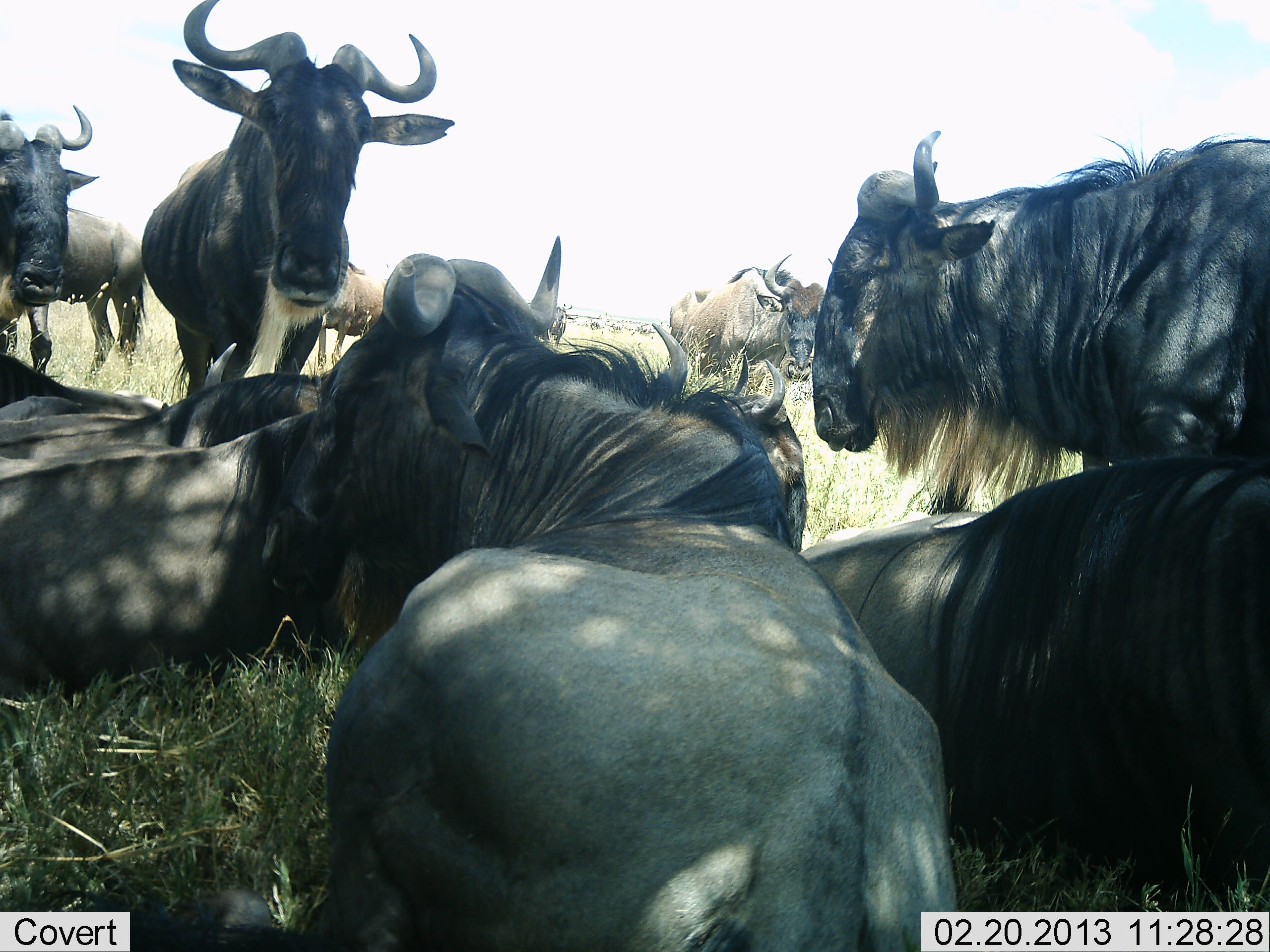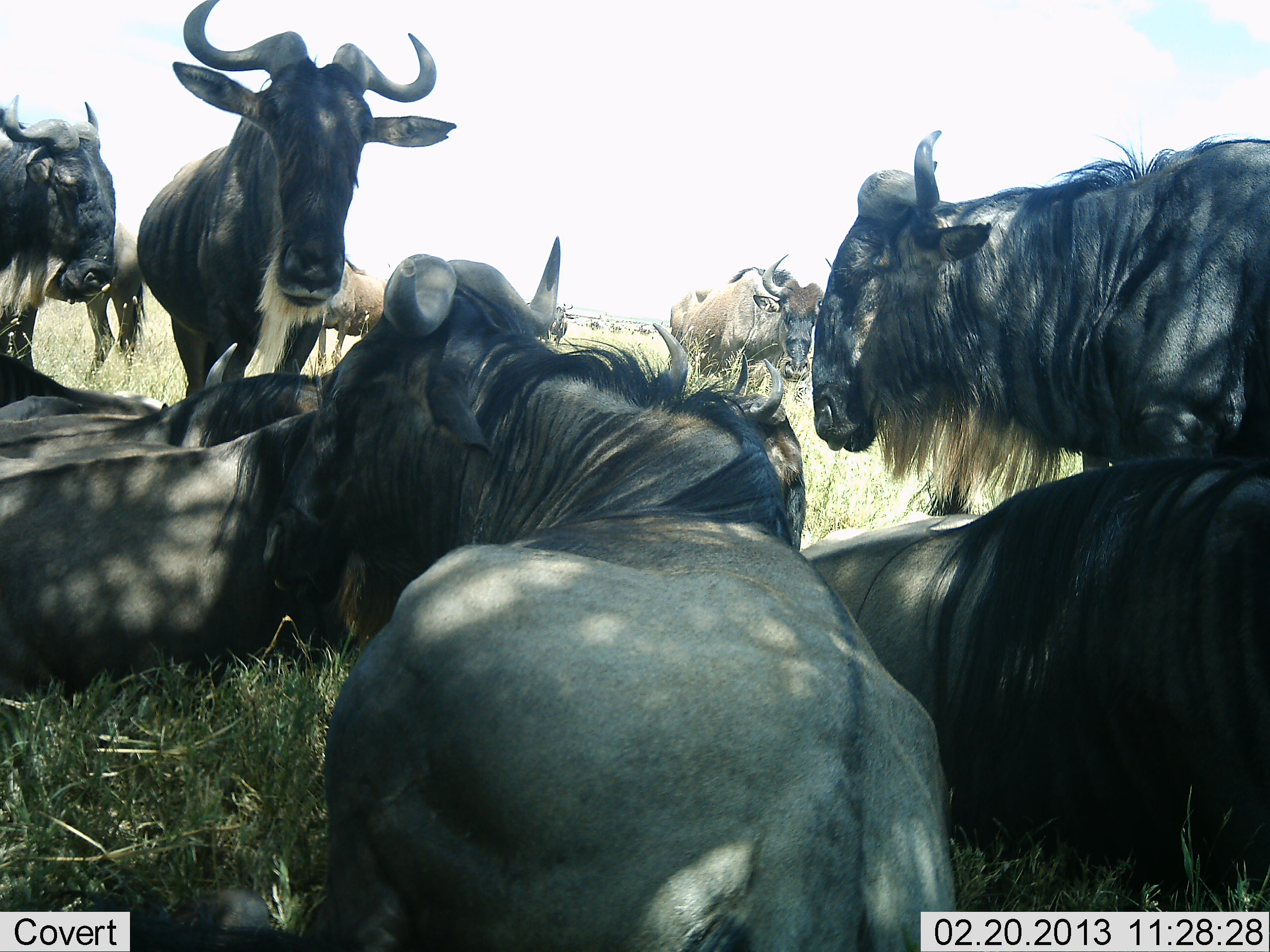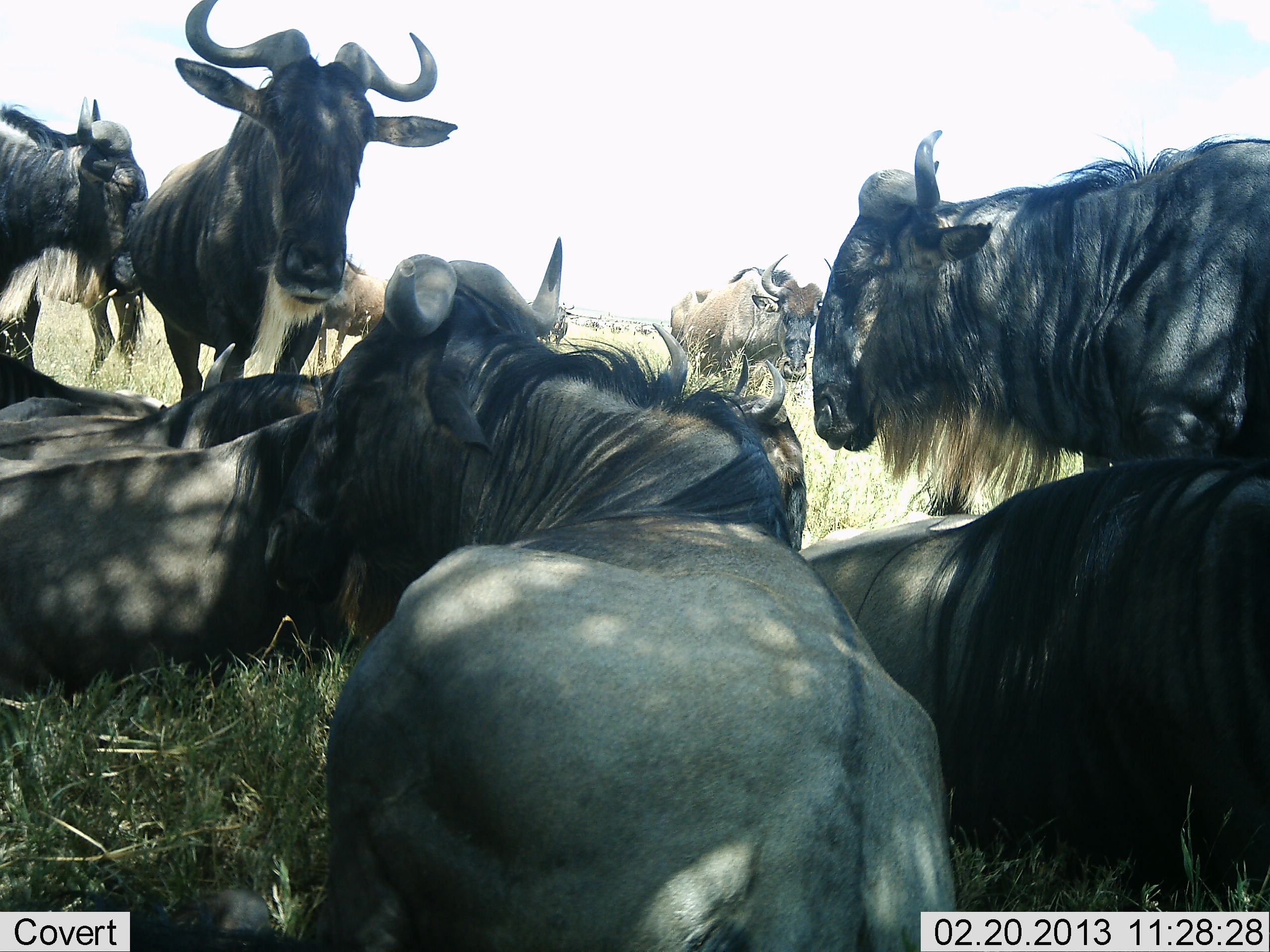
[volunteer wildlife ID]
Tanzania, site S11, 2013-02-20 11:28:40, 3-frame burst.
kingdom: Animalia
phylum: Chordata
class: Mammalia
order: Artiodactyla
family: Bovidae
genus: Connochaetes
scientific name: Connochaetes taurinus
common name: blue wildebeest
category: wildebeest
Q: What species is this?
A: Wildebeest (blue wildebeest) (Connochaetes taurinus).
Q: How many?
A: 11-50.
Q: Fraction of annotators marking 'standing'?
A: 78%.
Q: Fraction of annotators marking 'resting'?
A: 83%.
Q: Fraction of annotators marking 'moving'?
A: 17%.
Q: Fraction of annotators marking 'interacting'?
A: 28%.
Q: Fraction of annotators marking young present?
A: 0%.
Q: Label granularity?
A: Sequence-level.